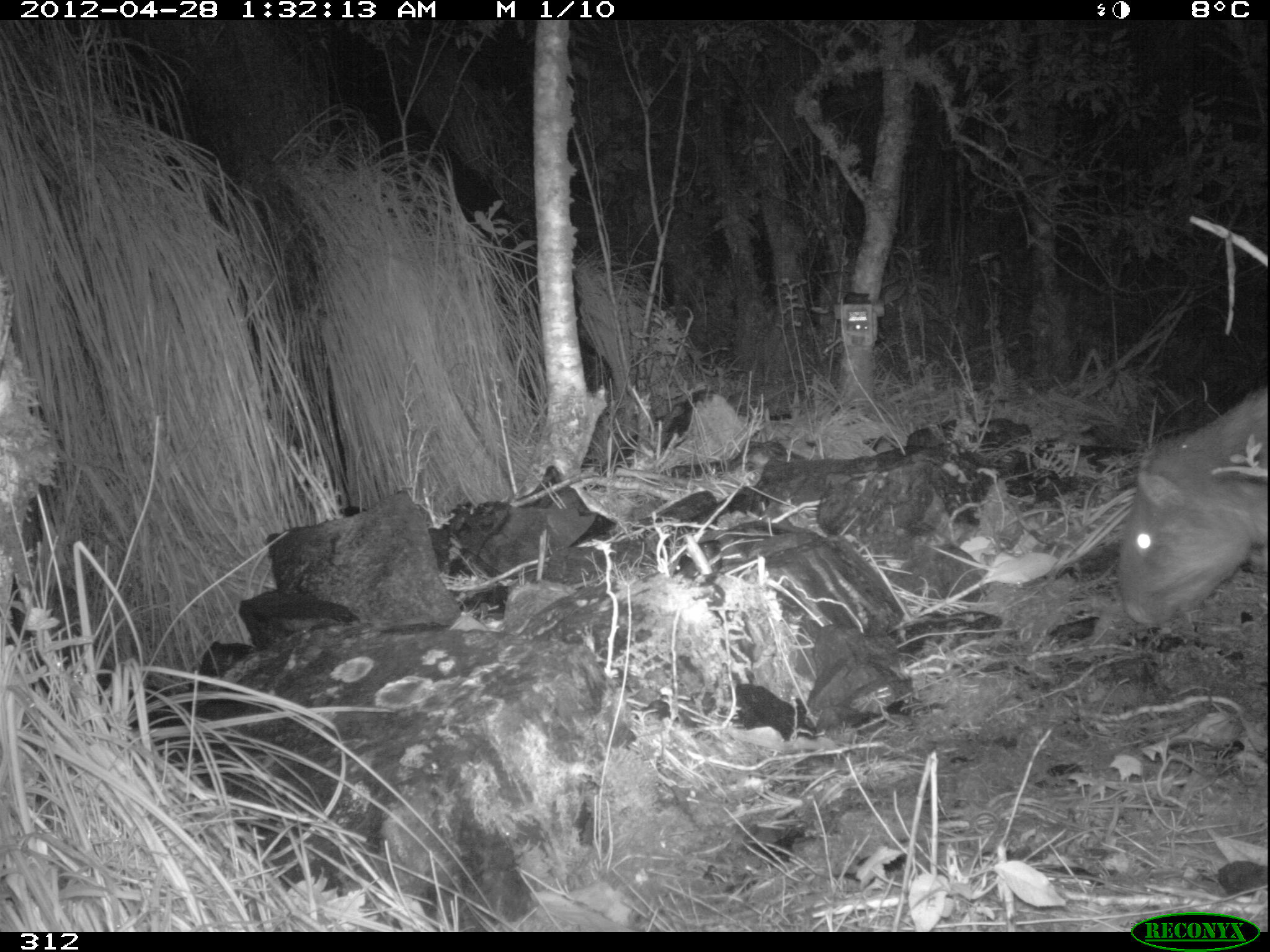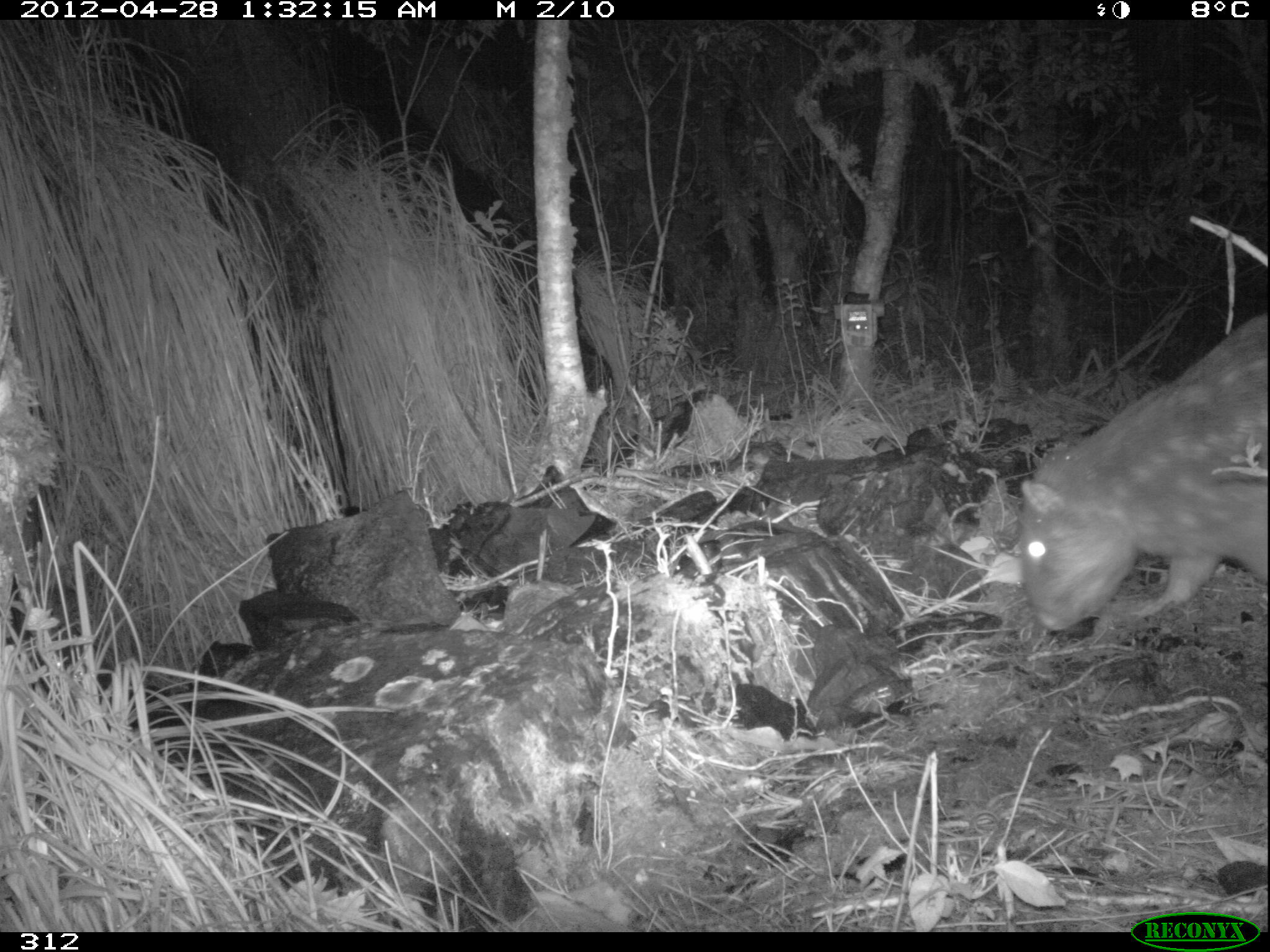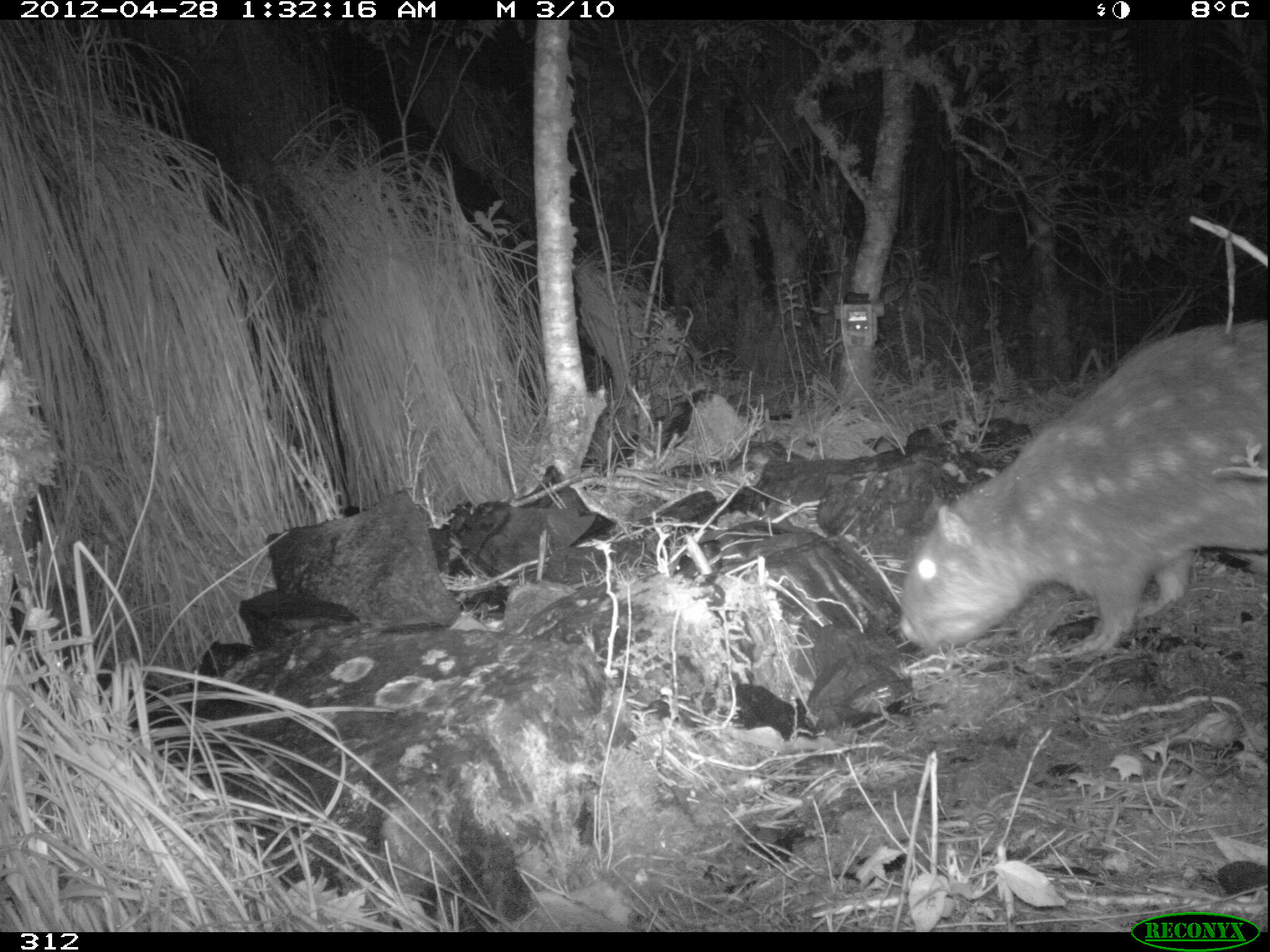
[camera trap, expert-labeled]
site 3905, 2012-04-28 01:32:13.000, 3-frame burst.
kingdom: Animalia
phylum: Chordata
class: Mammalia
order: Rodentia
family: Cuniculidae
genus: Cuniculus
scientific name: Cuniculus taczanowskii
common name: mountain paca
Cuniculus taczanowskii (mountain paca).